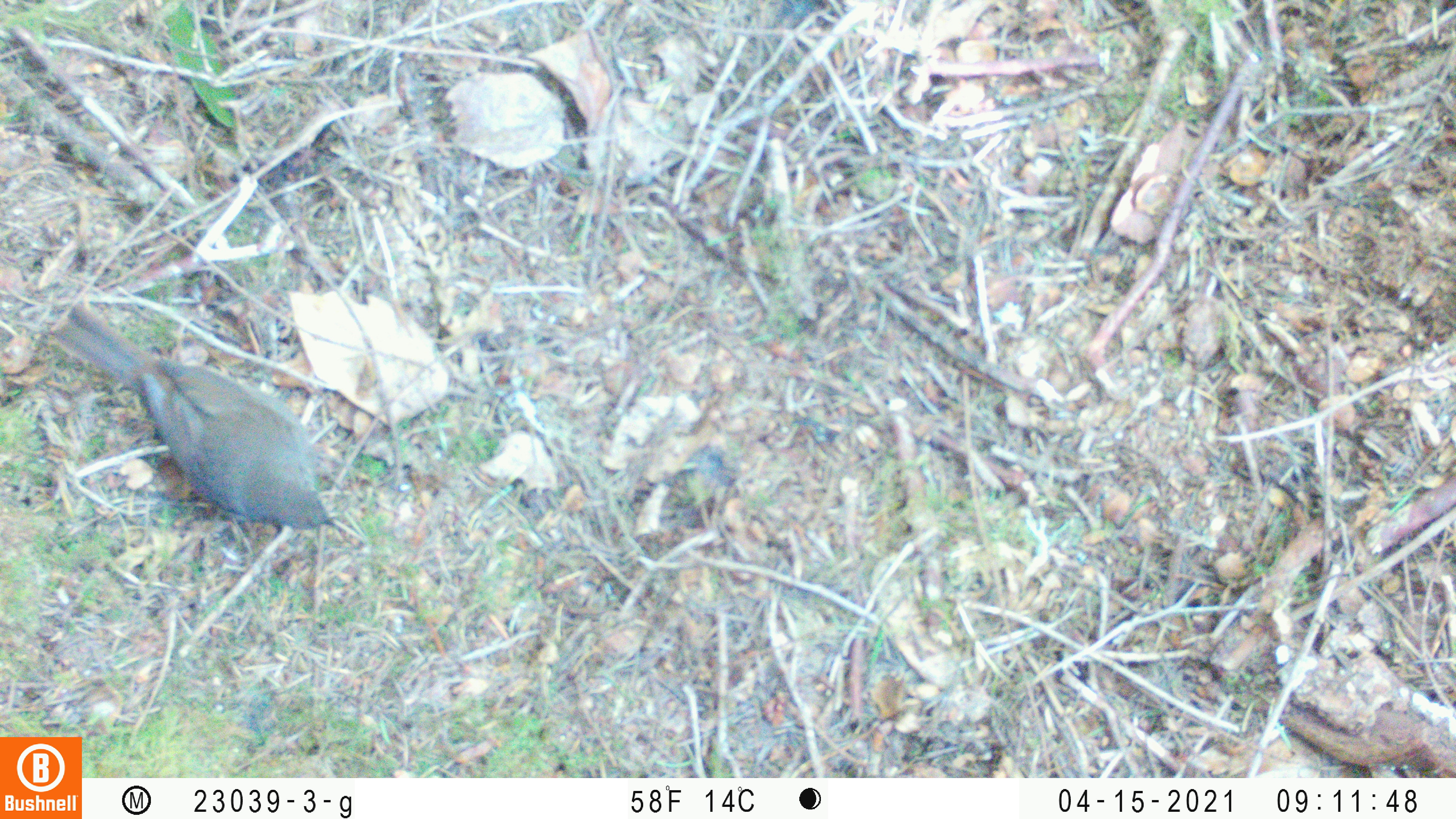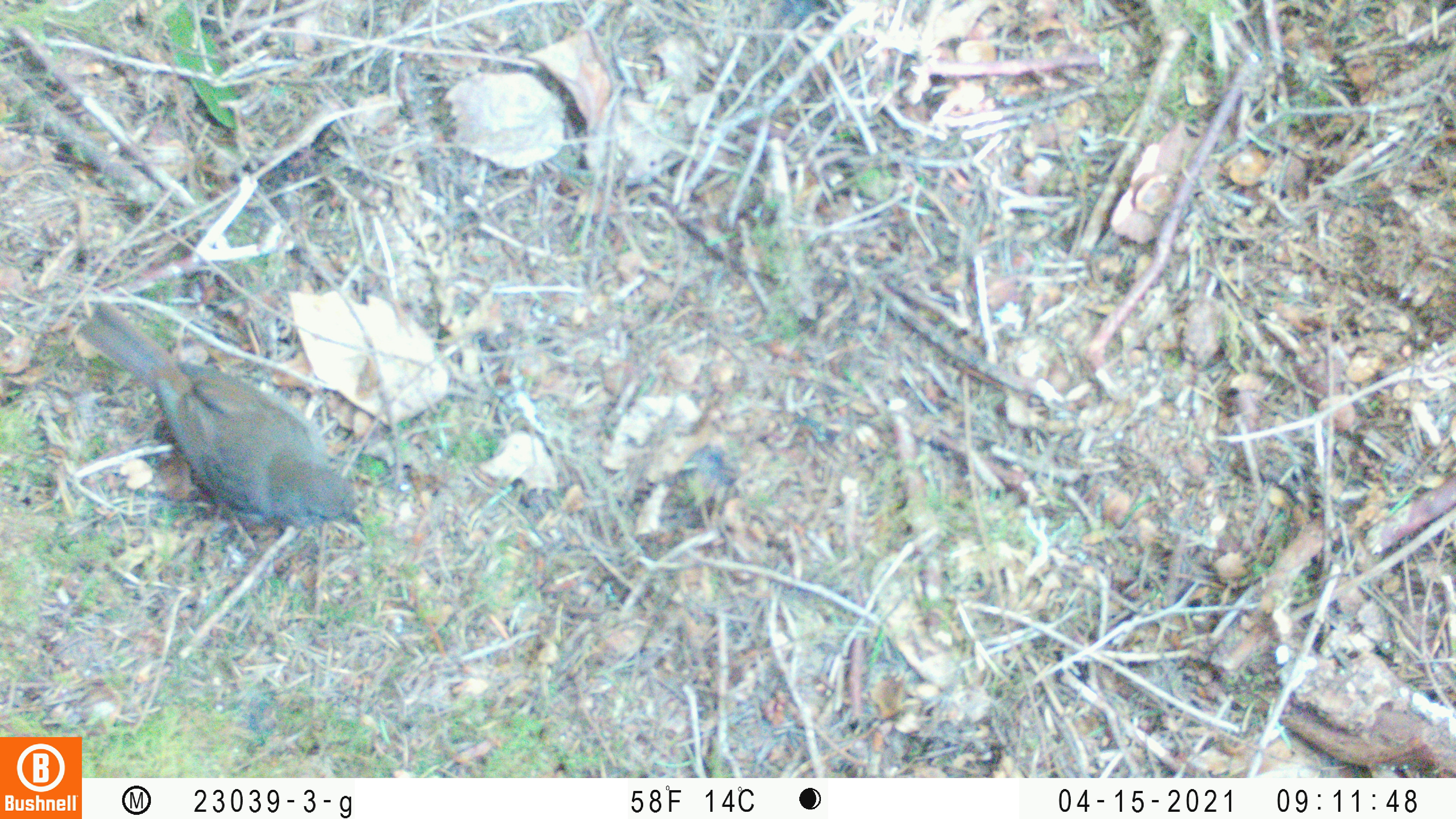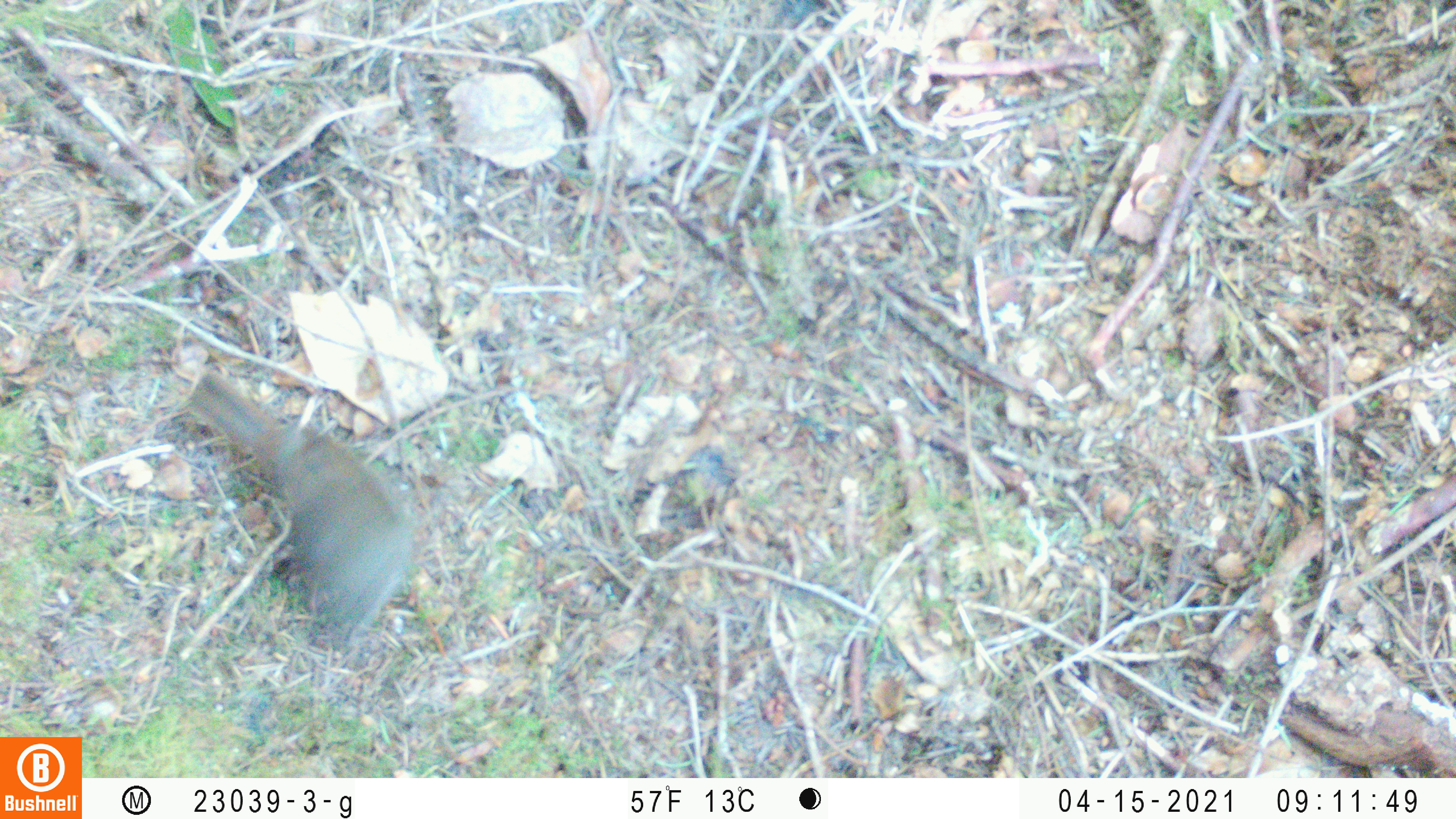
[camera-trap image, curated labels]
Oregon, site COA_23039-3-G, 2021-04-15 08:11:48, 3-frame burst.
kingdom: Animalia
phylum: Chordata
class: Aves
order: Passeriformes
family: Turdidae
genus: Catharus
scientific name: Catharus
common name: brown thrushes and nightingale-thrushes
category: catharus species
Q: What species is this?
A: Catharus species (brown thrushes and nightingale-thrushes) (Catharus).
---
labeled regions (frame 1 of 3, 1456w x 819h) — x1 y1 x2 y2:
catharus species: 32 286 381 565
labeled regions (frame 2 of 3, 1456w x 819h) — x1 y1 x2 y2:
catharus species: 54 273 380 566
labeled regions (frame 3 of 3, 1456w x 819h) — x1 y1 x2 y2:
catharus species: 167 356 469 679